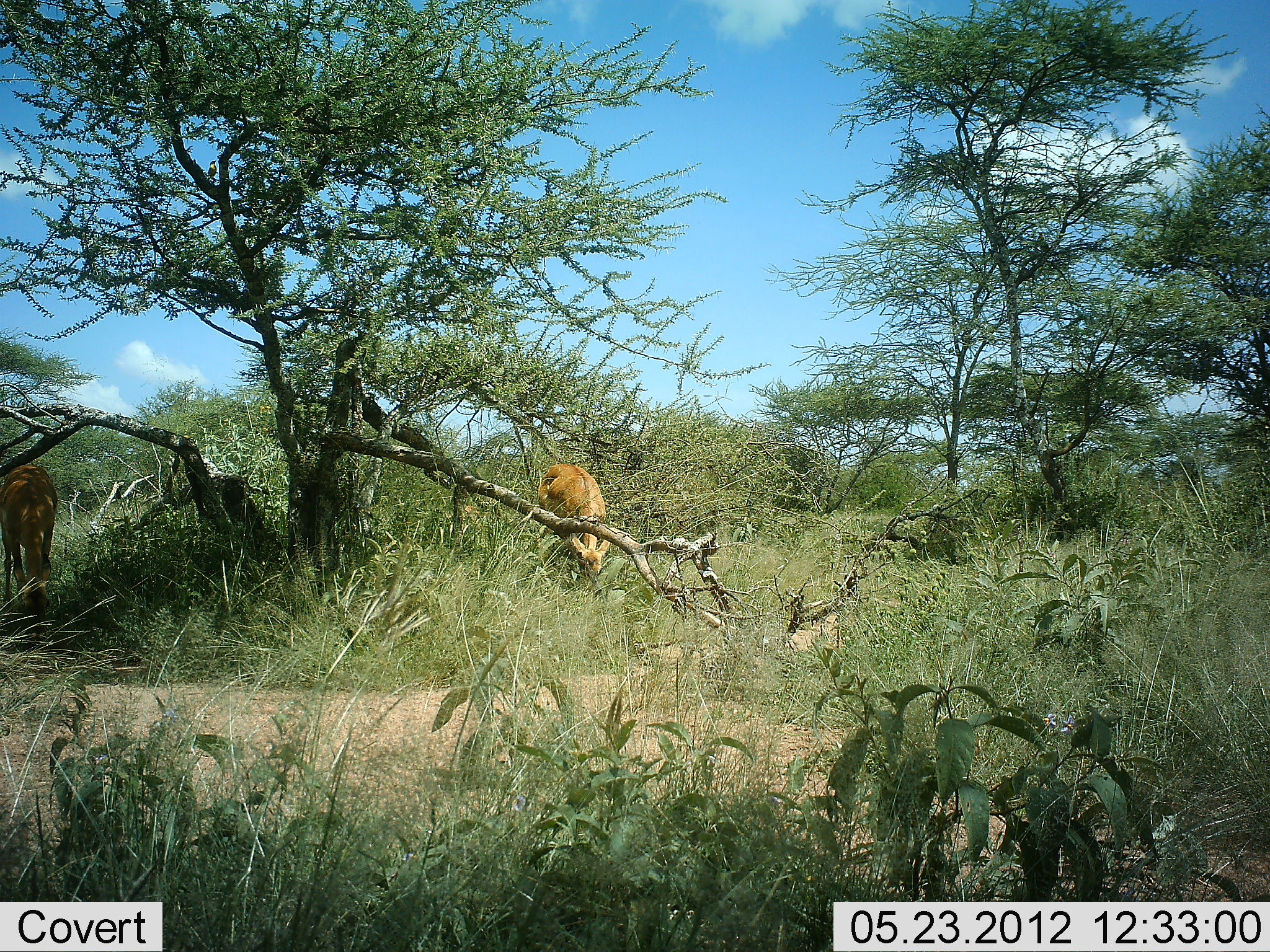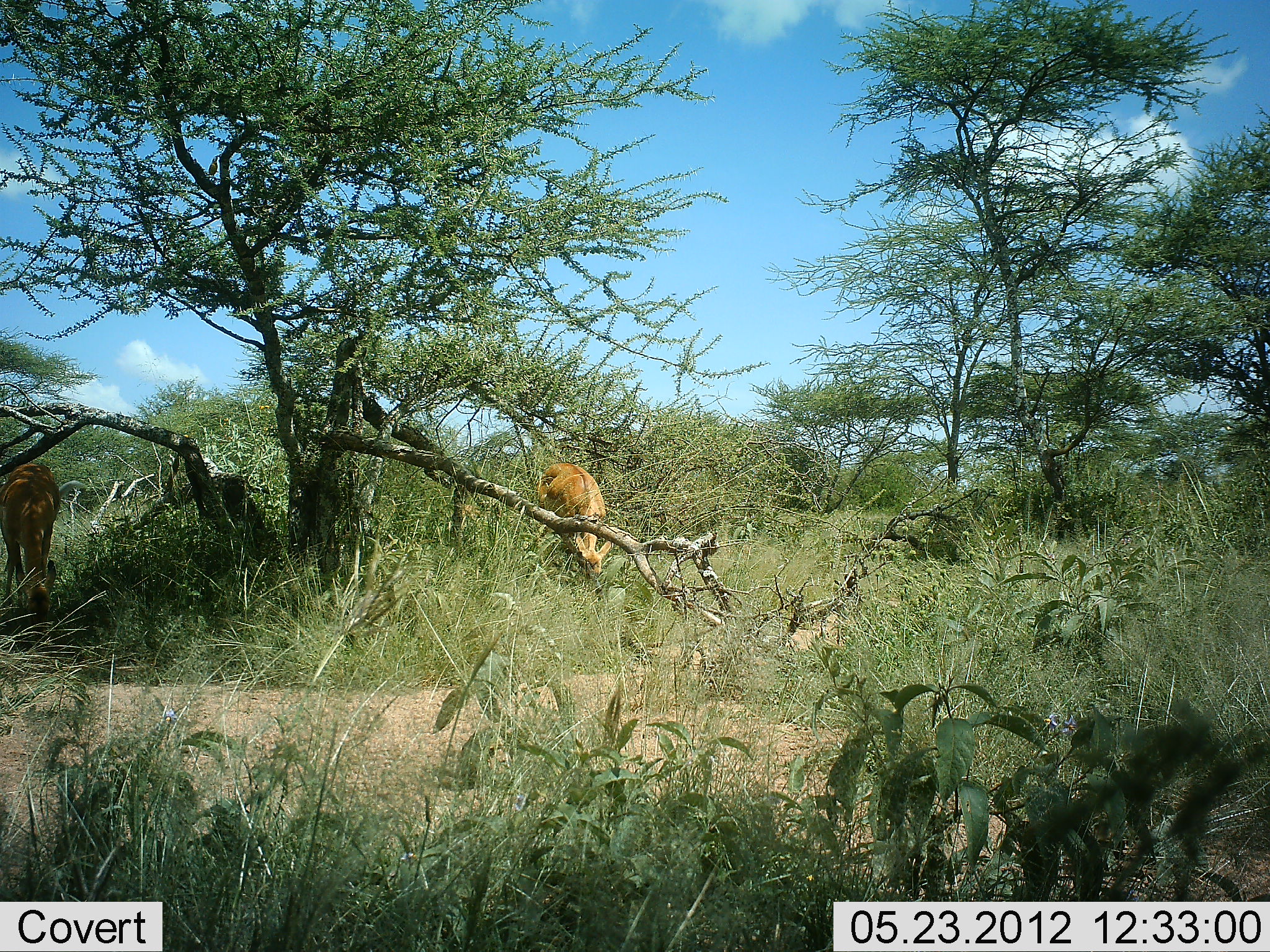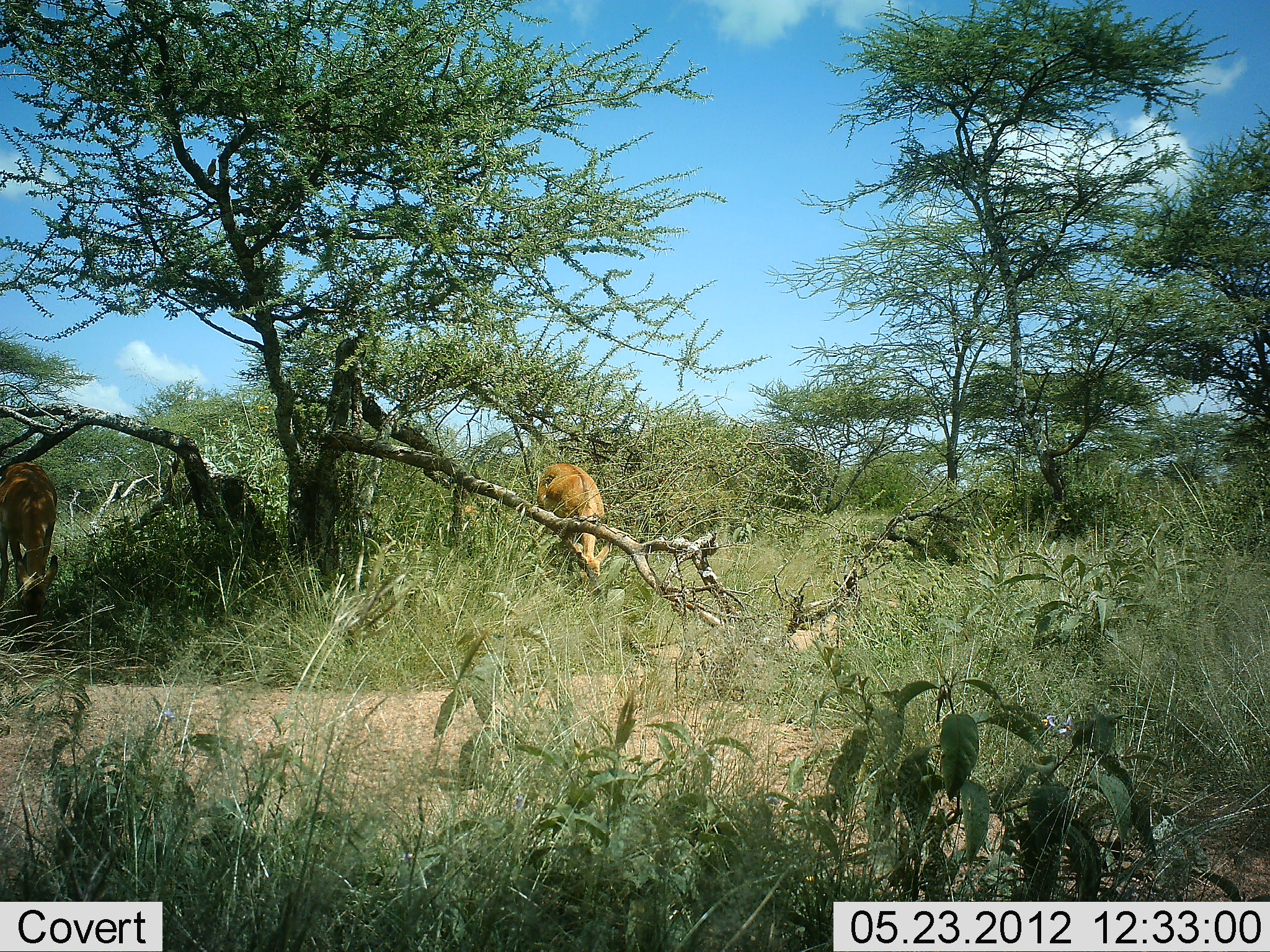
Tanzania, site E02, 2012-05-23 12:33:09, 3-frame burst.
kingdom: Animalia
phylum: Chordata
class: Mammalia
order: Artiodactyla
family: Bovidae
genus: Aepyceros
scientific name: Aepyceros melampus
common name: impala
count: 2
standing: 18%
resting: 0%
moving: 0%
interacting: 0%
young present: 0%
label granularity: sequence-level